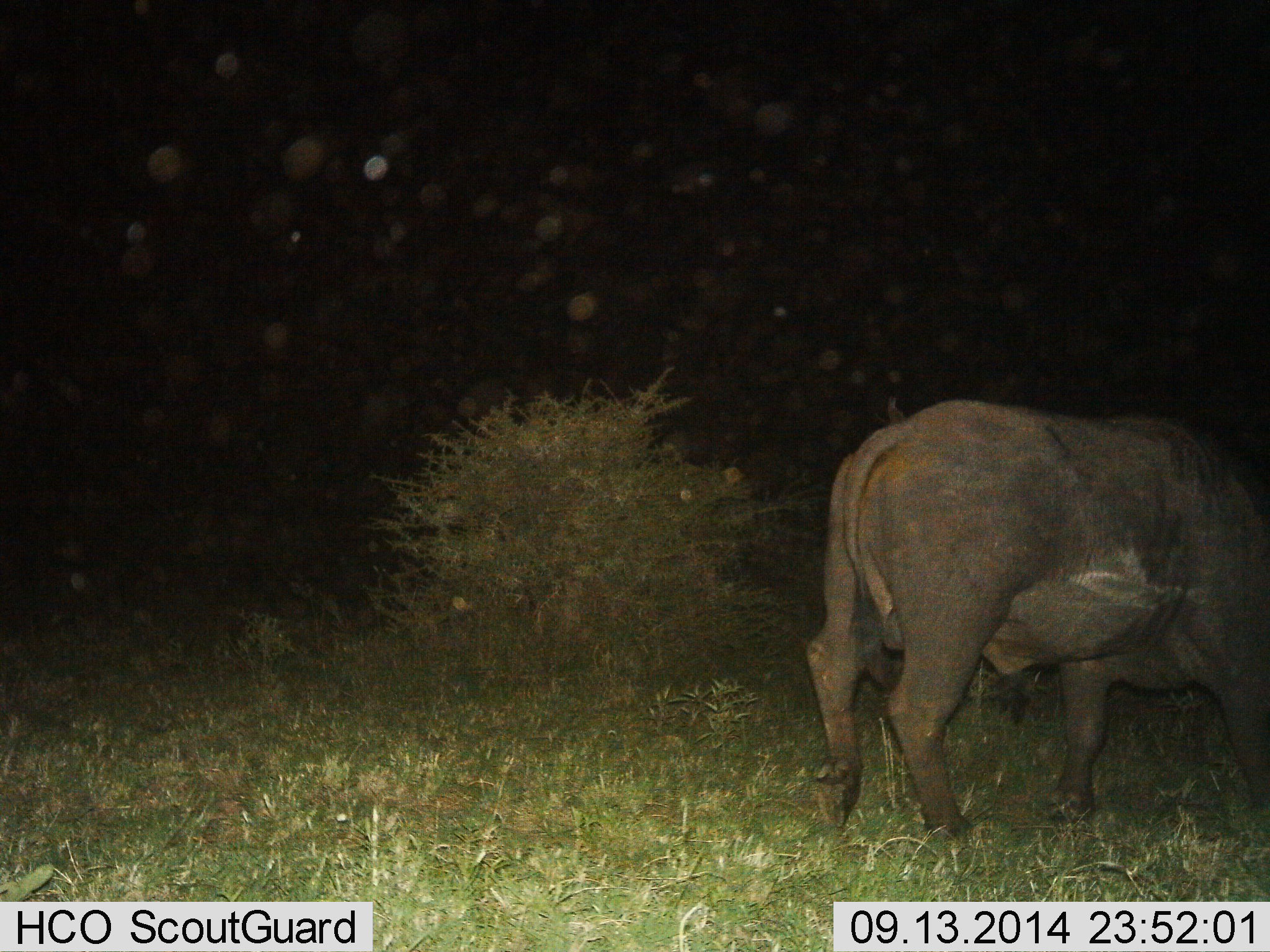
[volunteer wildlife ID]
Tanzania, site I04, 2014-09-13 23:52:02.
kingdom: Animalia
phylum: Chordata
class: Mammalia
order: Artiodactyla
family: Bovidae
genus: Syncerus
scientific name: Syncerus caffer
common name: cape buffalo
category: buffalo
Buffalo (cape buffalo) (Syncerus caffer), count 1. Behavior (volunteer vote fractions): standing 50%, resting 0%, moving 50%, interacting 0%. Young present (vote fraction): 0%. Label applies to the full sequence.